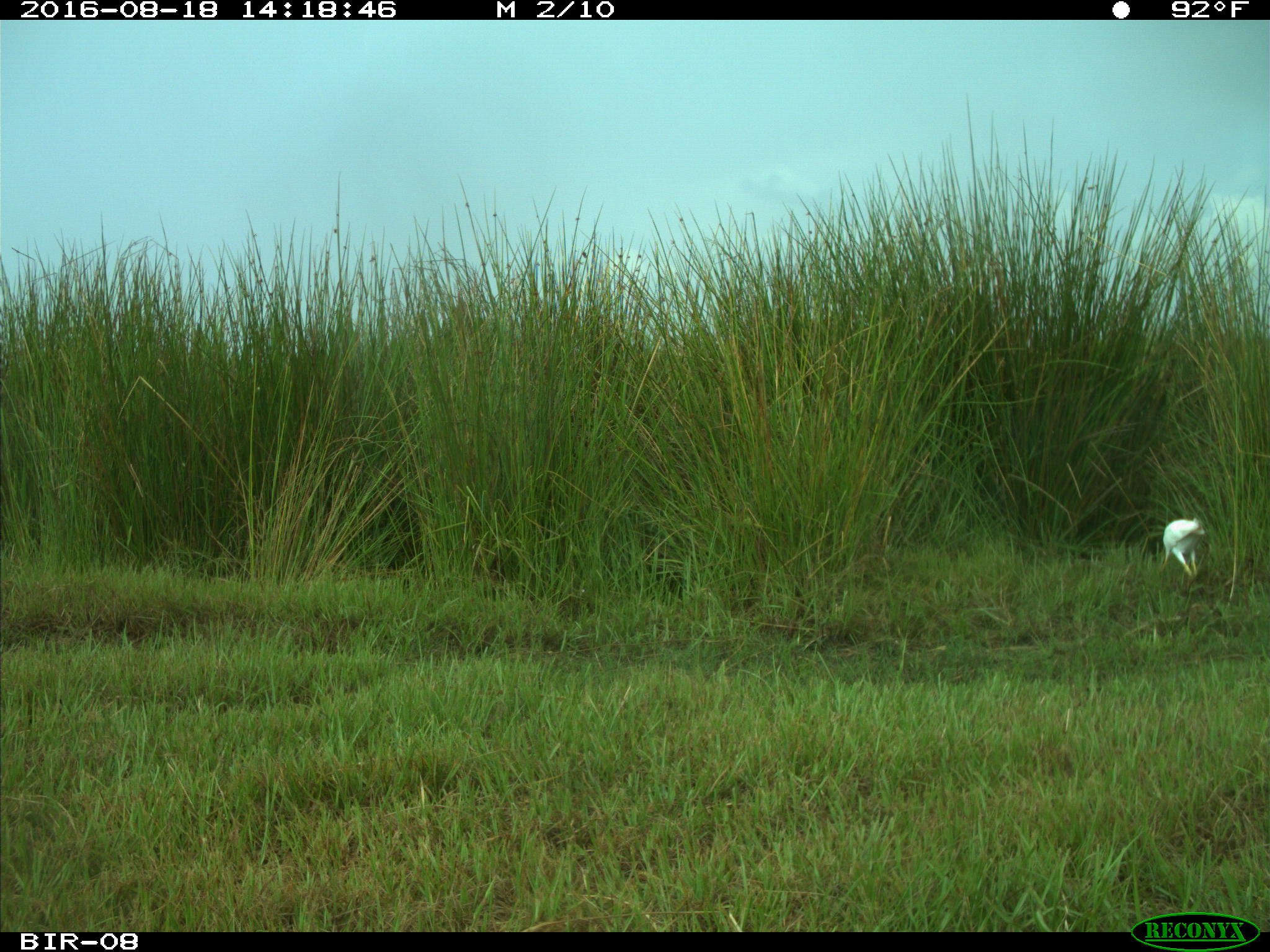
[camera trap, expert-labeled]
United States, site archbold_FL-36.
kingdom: Animalia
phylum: Chordata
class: Aves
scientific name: Aves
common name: birds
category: unidentified bird